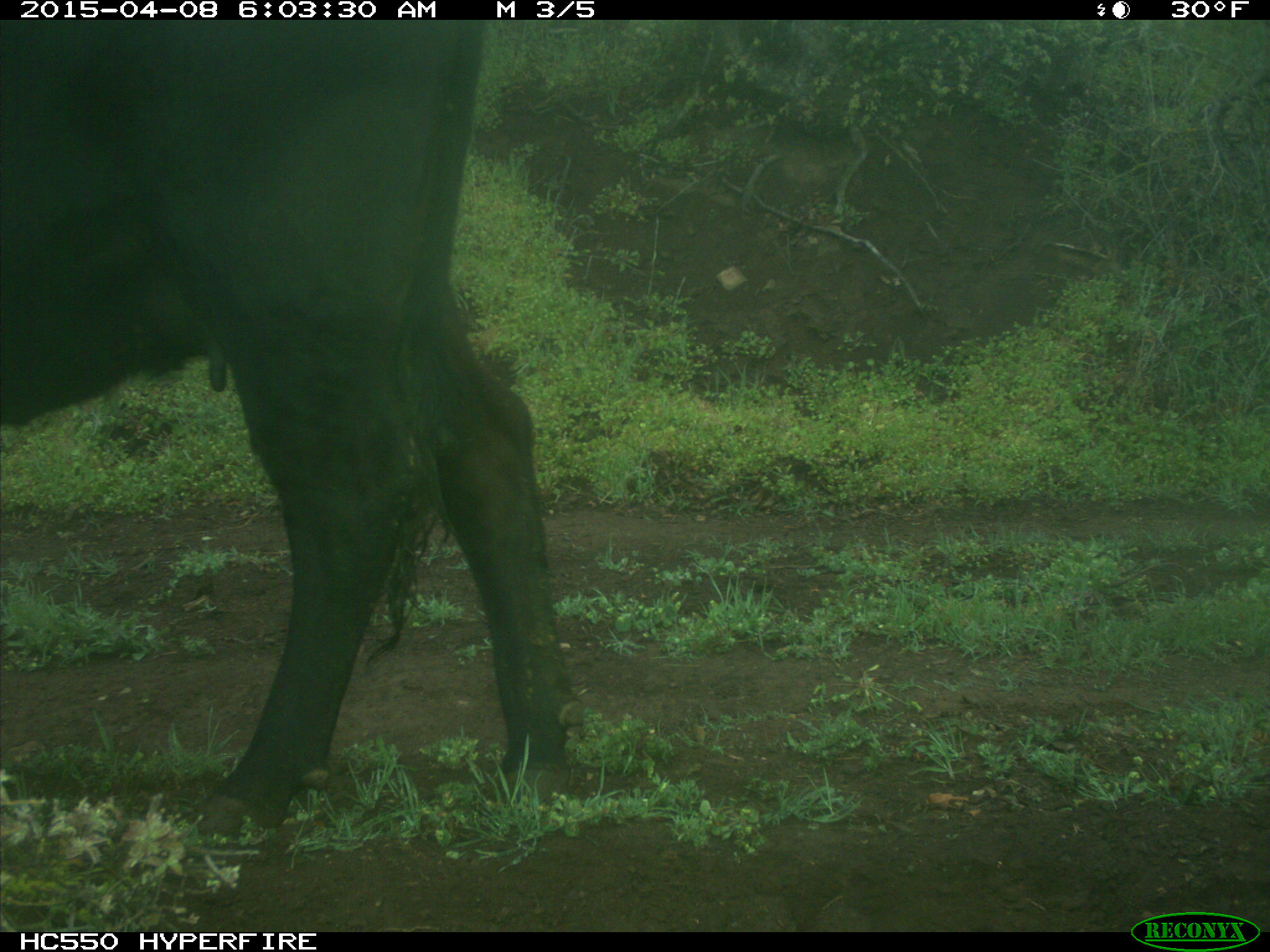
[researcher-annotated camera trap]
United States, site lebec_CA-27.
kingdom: Animalia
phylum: Chordata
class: Mammalia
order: Artiodactyla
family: Bovidae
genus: Bos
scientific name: Bos taurus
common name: domestic cow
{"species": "Bos taurus (domestic cow)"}